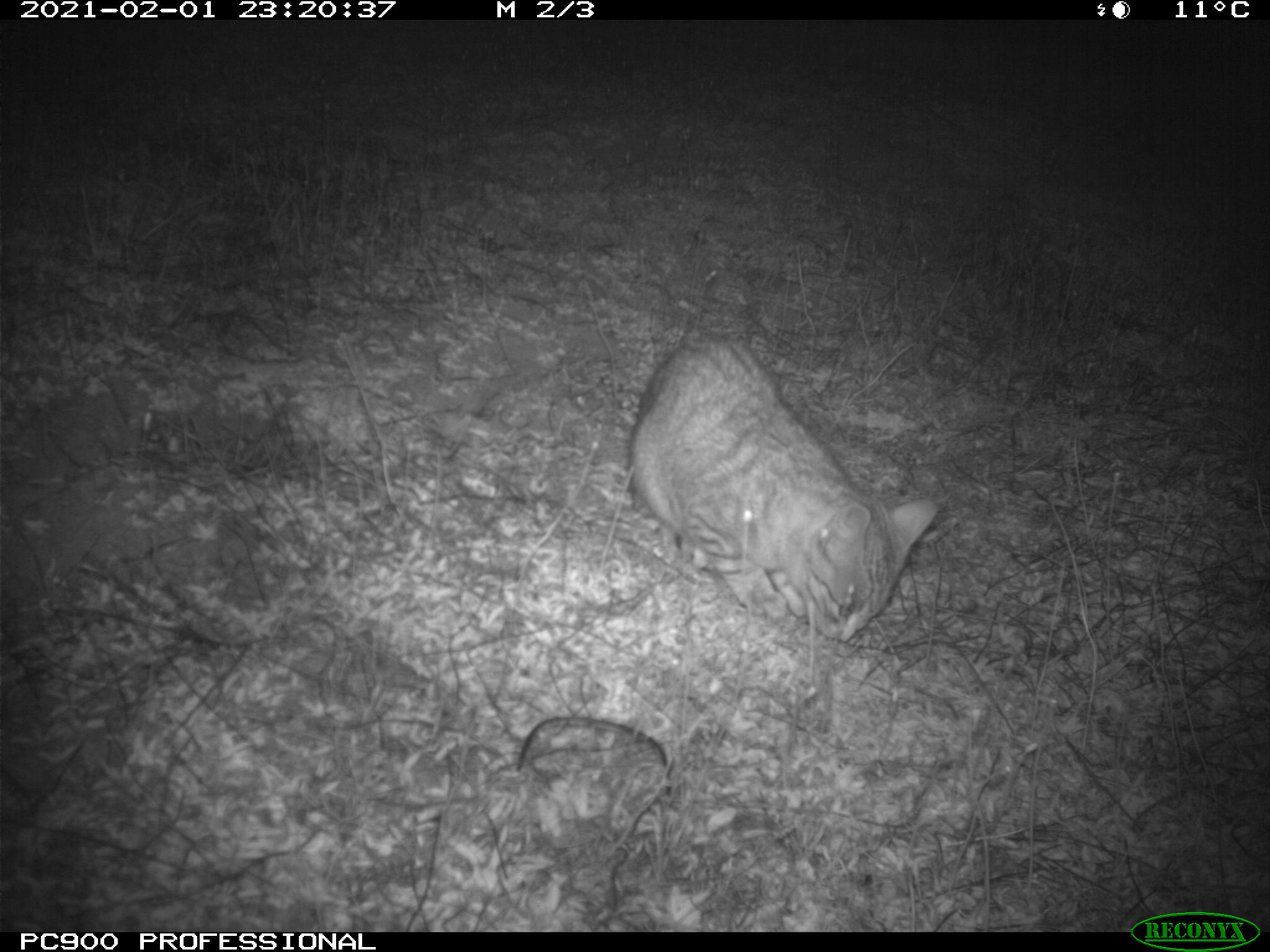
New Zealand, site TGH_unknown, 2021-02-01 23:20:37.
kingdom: Animalia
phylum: Chordata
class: Mammalia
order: Carnivora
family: Felidae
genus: Felis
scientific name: Felis catus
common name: domestic cat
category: cat